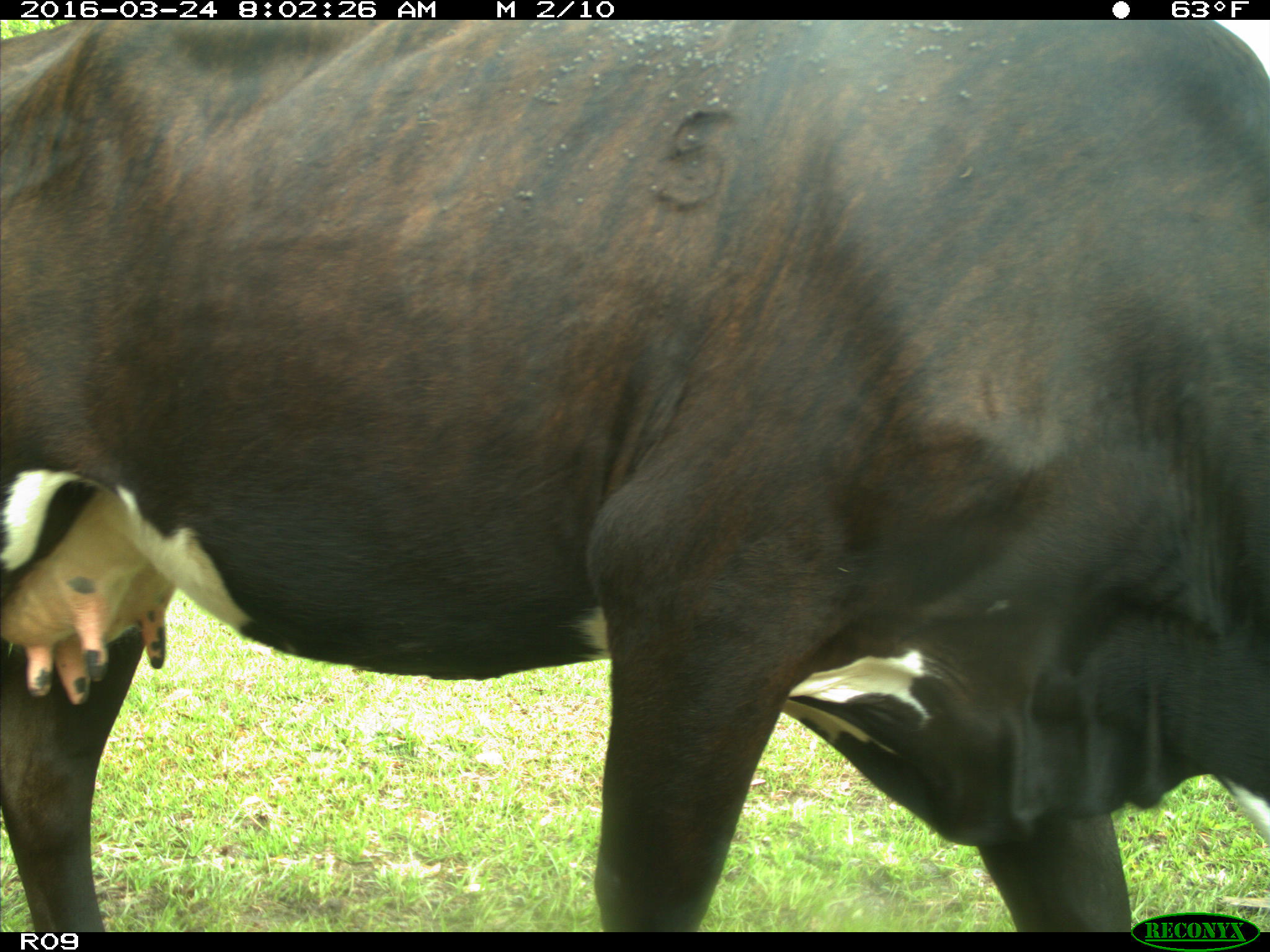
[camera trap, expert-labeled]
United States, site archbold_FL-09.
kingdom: Animalia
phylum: Chordata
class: Mammalia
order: Artiodactyla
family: Bovidae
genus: Bos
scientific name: Bos taurus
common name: domestic cow